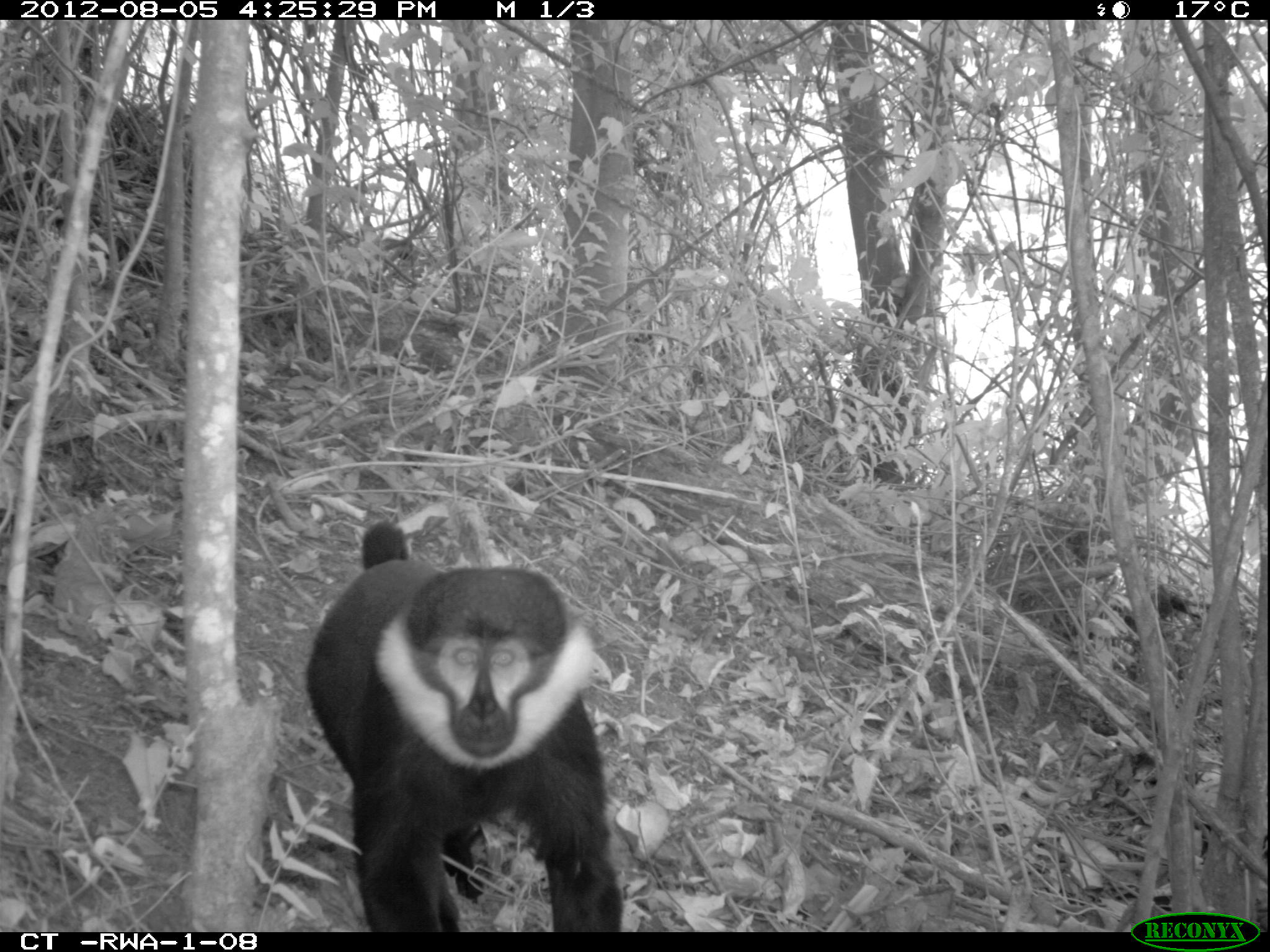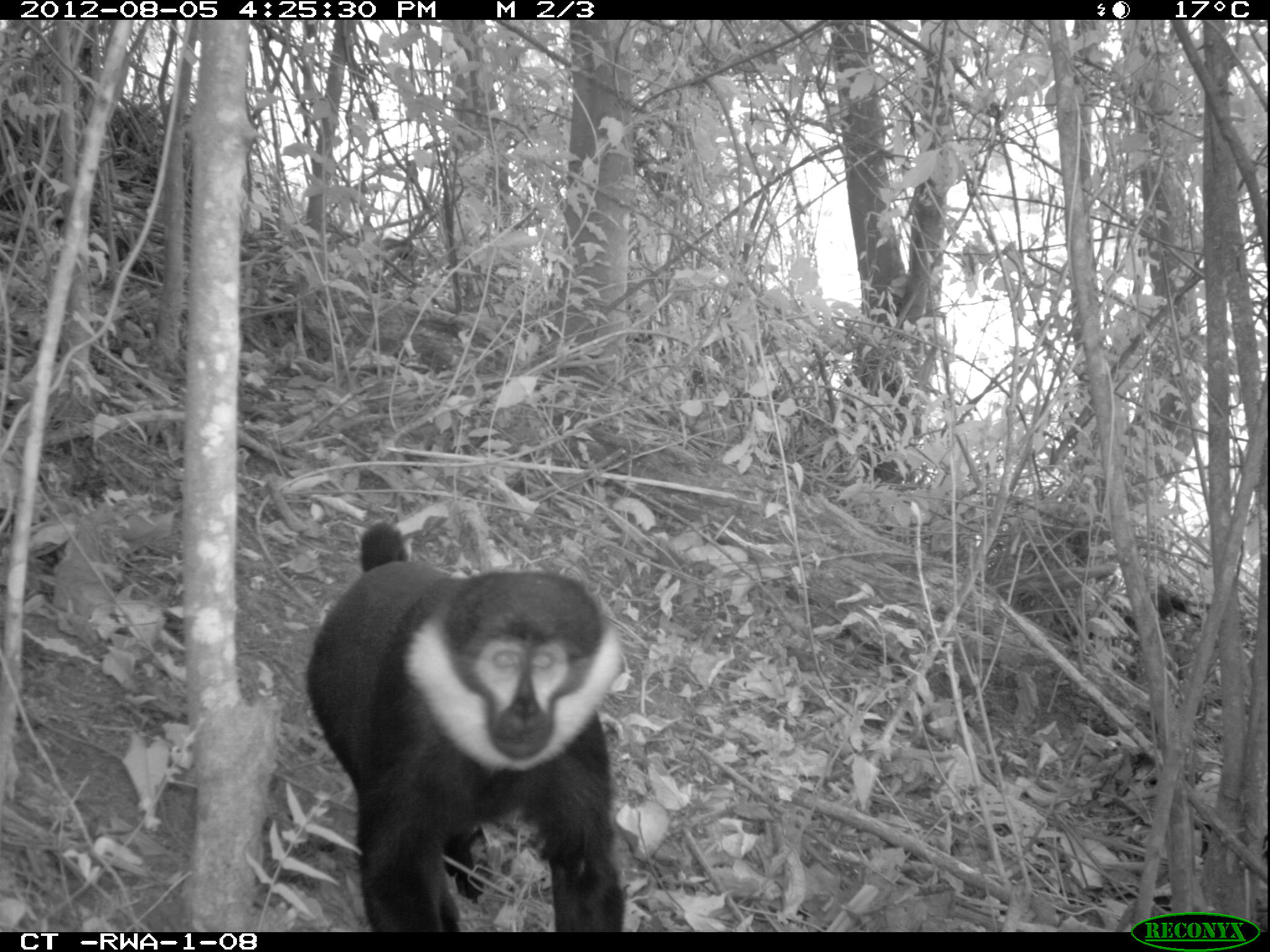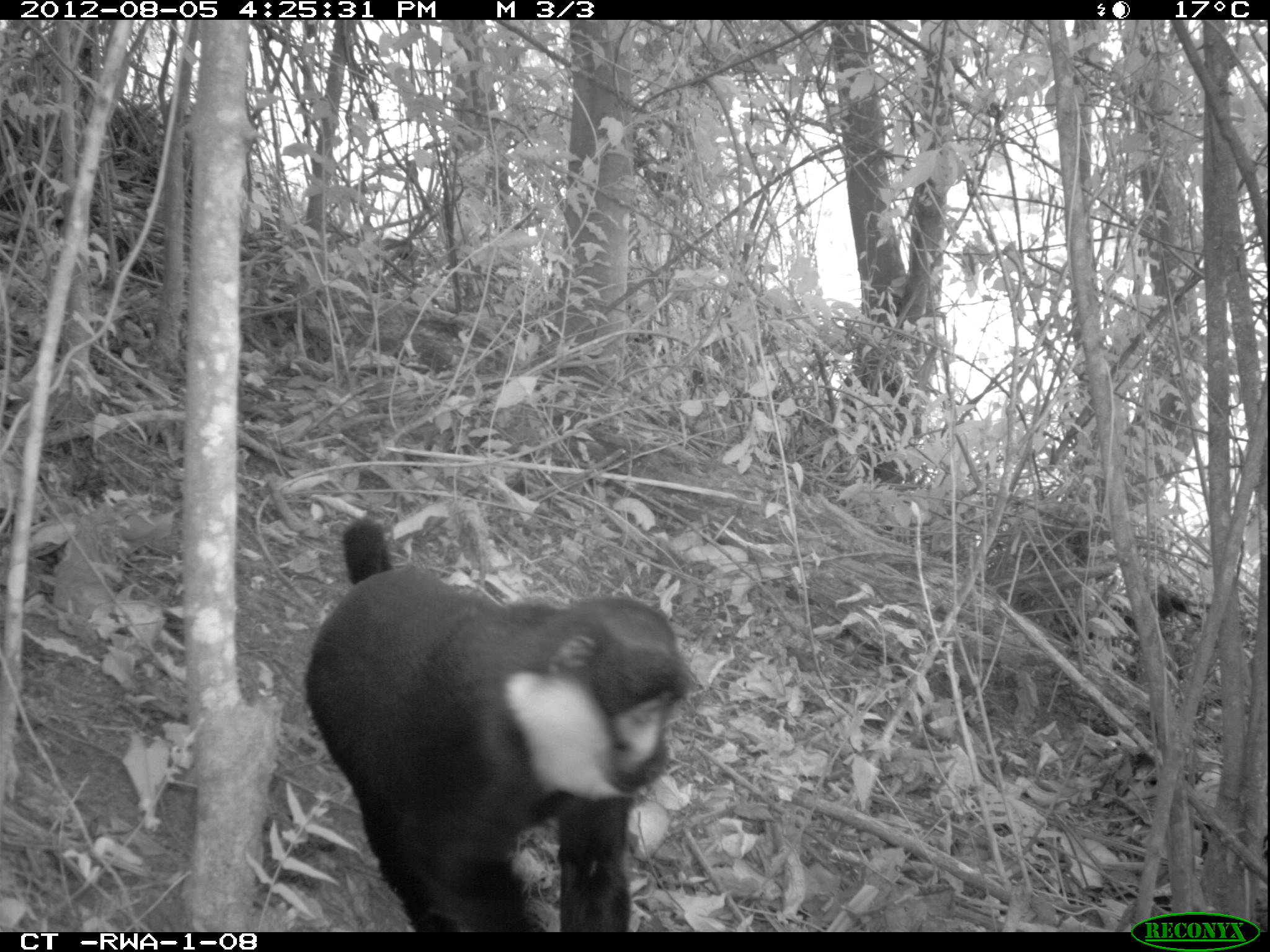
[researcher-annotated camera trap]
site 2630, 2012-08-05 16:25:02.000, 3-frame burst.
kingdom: Animalia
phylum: Chordata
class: Mammalia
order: Primates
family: Cercopithecidae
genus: Allochrocebus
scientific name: Allochrocebus lhoesti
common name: l'hoest's monkey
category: cercopithecus lhoesti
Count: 1.